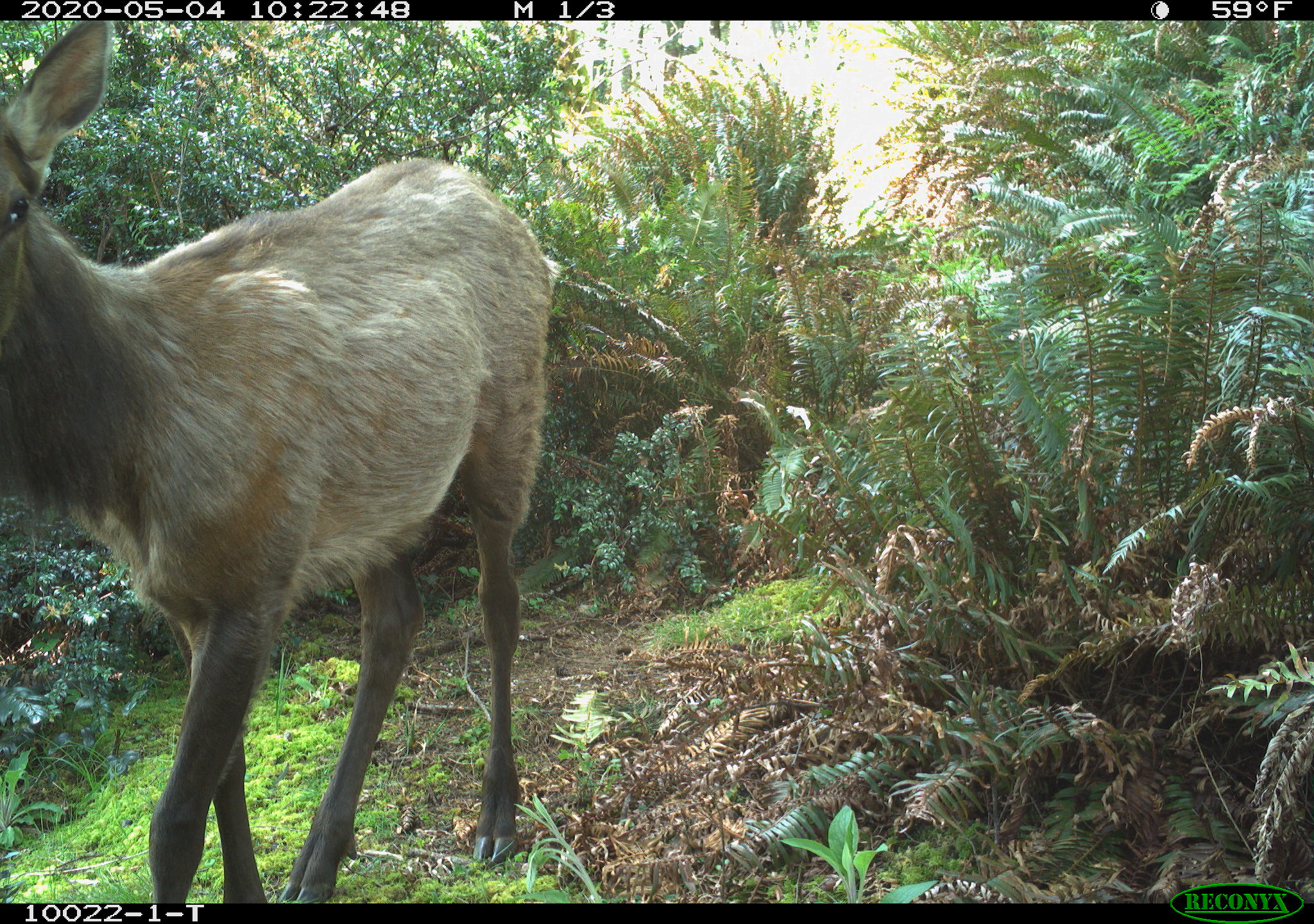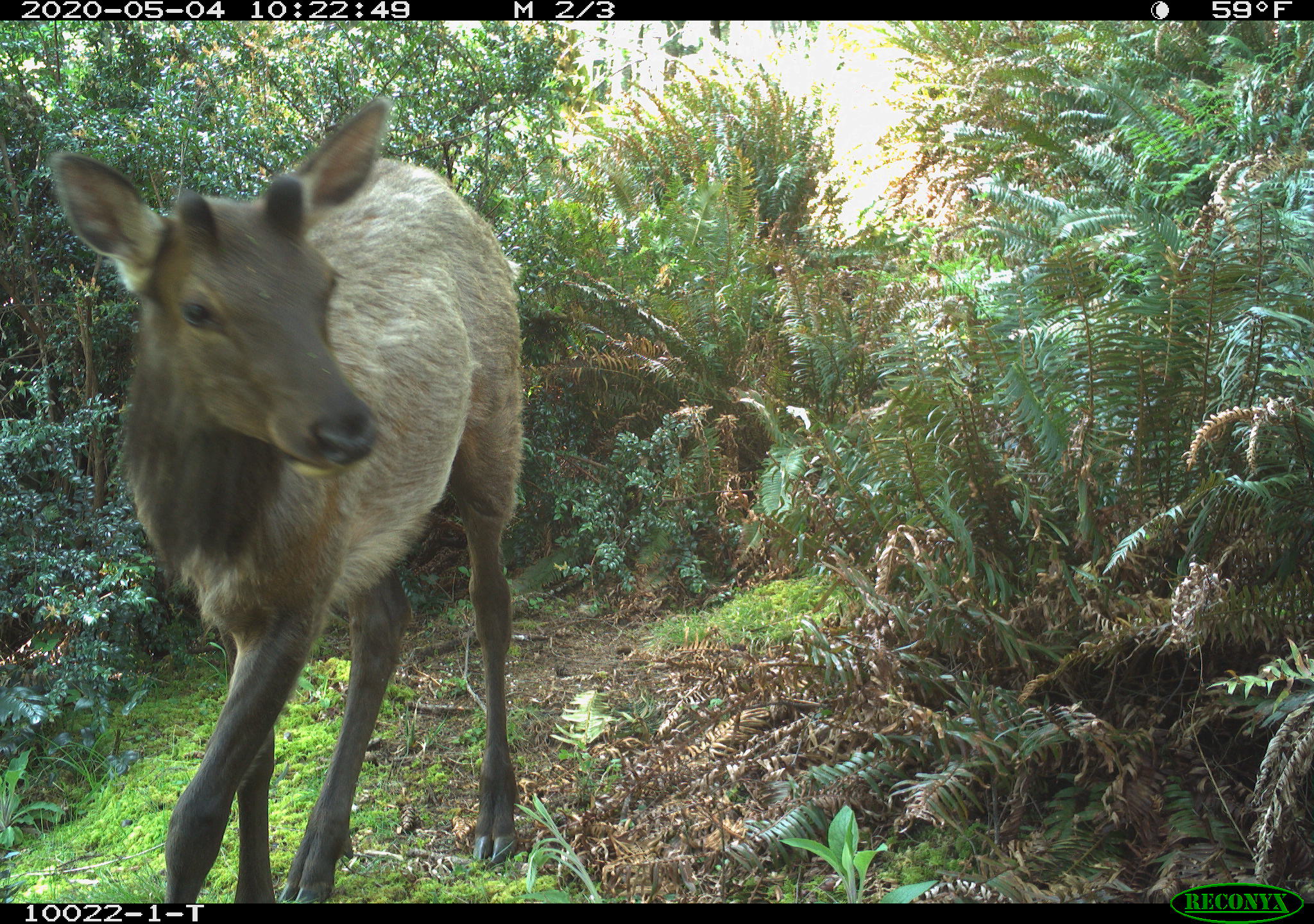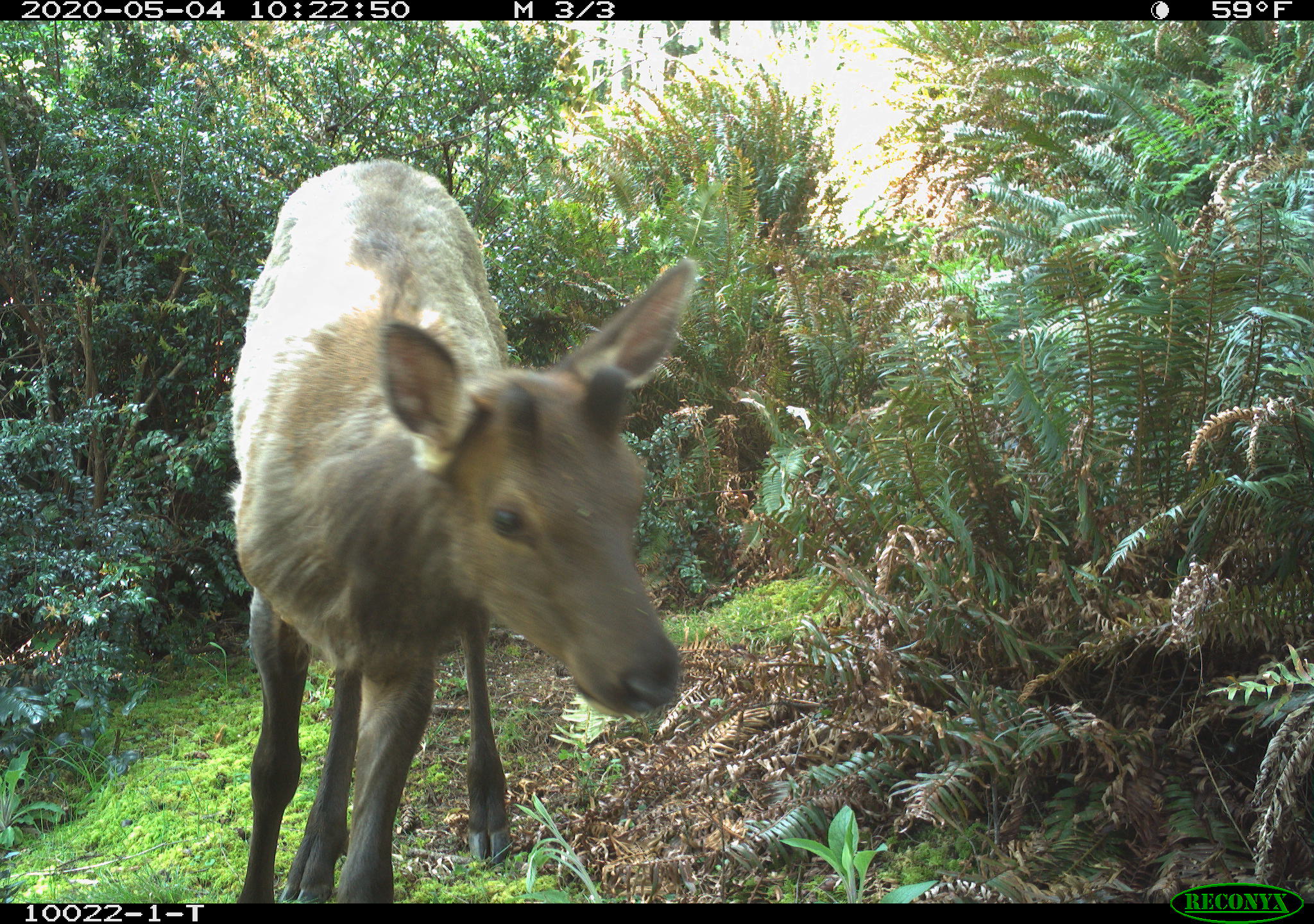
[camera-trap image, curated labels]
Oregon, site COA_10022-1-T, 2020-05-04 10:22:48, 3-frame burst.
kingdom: Animalia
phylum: Chordata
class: Mammalia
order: Artiodactyla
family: Cervidae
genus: Cervus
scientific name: Cervus canadensis roosevelti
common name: roosevelt elk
Roosevelt elk (Cervus canadensis roosevelti).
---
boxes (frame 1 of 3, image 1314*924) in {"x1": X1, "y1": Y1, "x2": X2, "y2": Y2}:
roosevelt elk: {"x1": 1, "y1": 24, "x2": 563, "y2": 893}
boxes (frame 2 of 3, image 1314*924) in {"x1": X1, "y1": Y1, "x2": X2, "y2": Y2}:
roosevelt elk: {"x1": 46, "y1": 84, "x2": 552, "y2": 893}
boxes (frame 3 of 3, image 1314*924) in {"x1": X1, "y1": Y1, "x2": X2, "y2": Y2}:
roosevelt elk: {"x1": 221, "y1": 137, "x2": 706, "y2": 884}